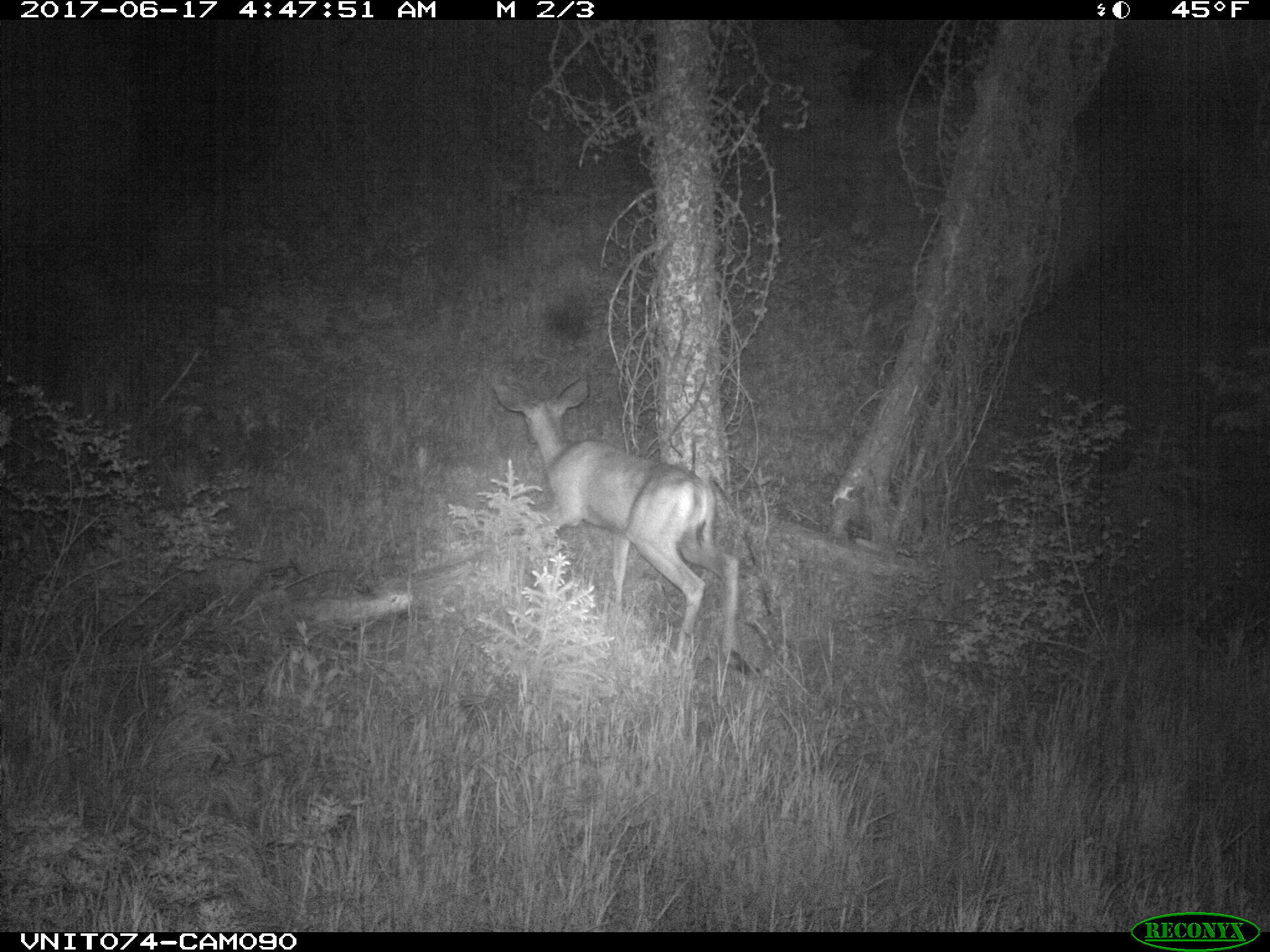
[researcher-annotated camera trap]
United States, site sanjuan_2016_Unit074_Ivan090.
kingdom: Animalia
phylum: Chordata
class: Mammalia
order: Artiodactyla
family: Cervidae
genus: Odocoileus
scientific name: Odocoileus hemionus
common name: mule deer